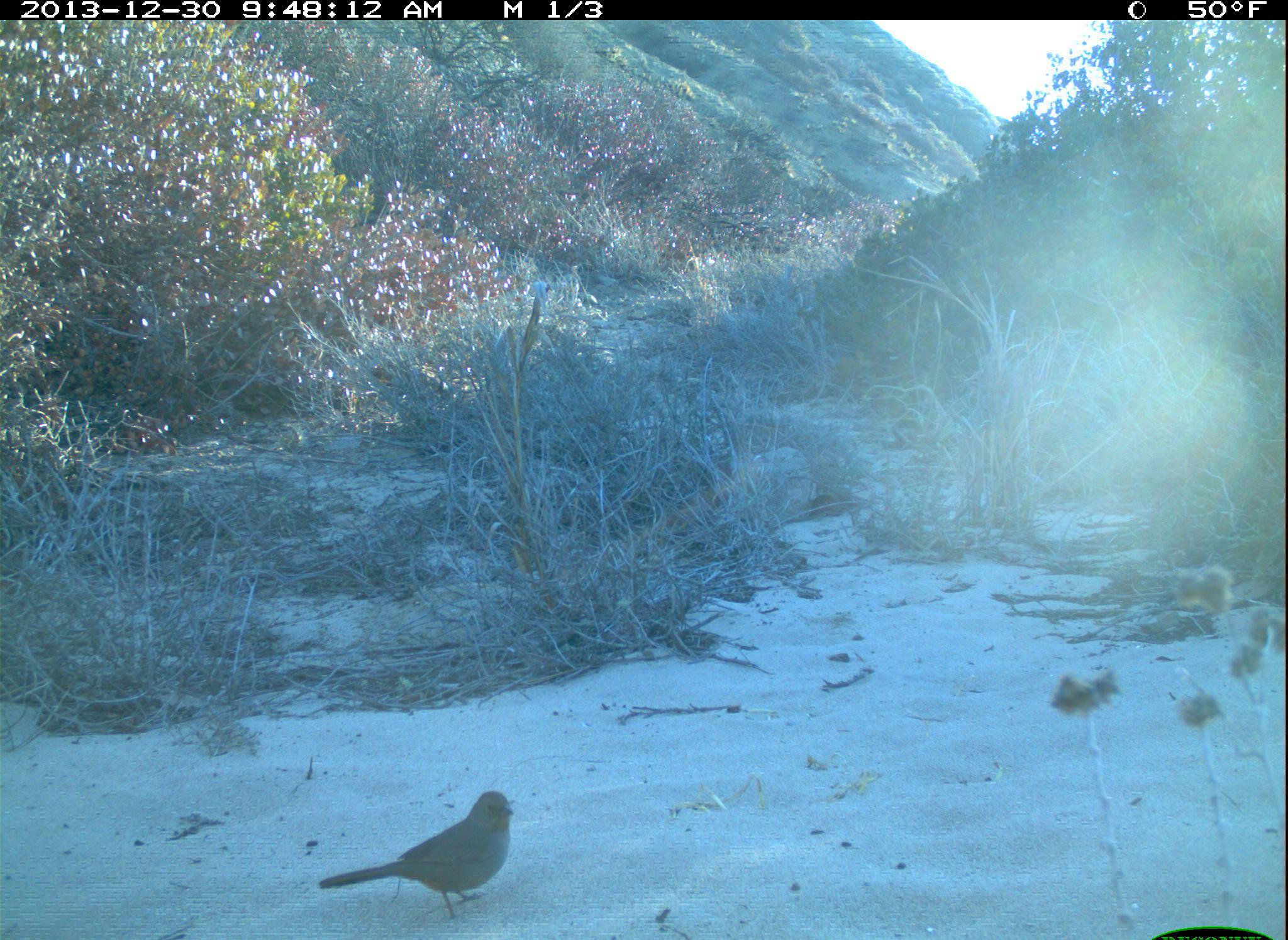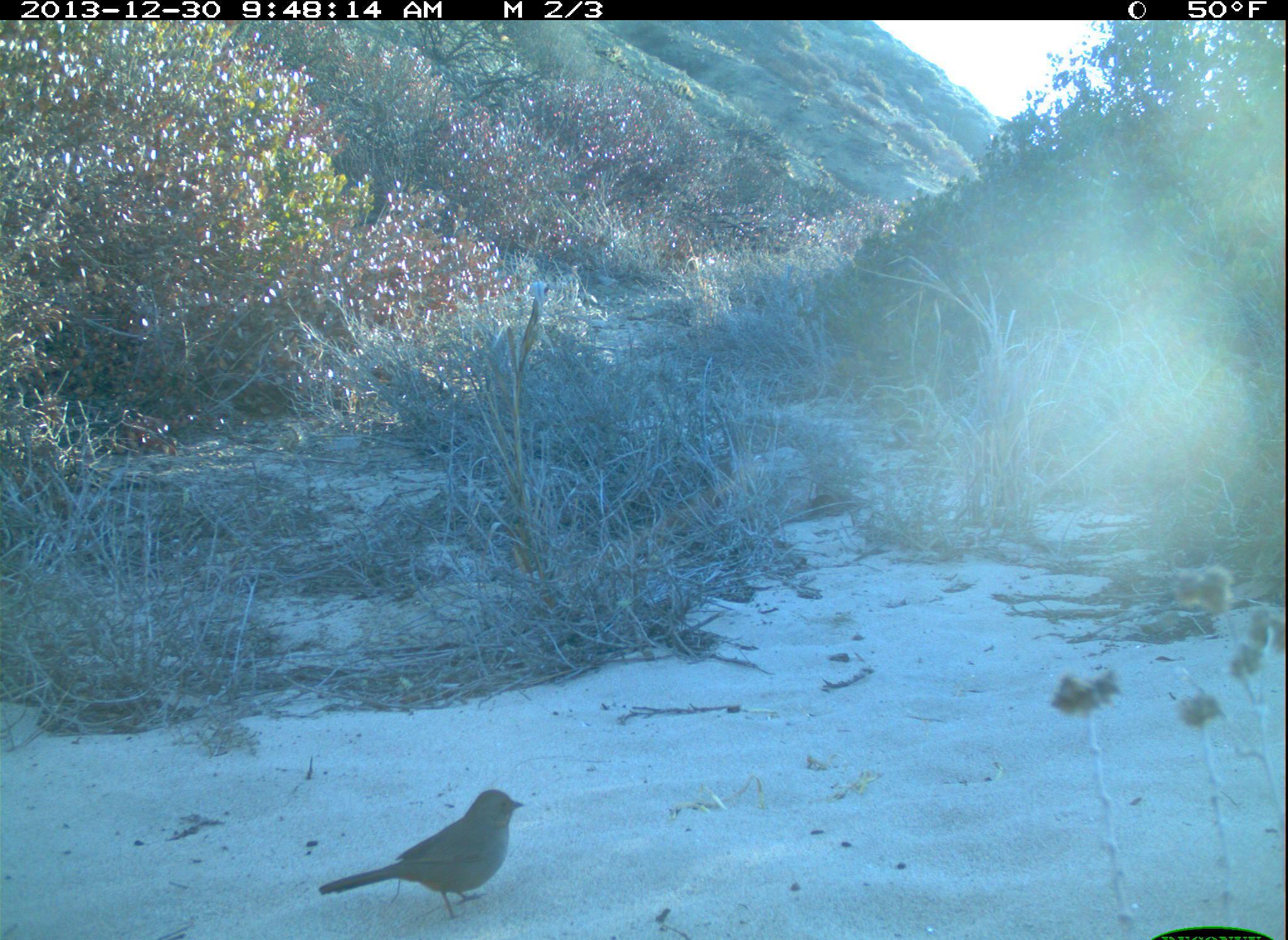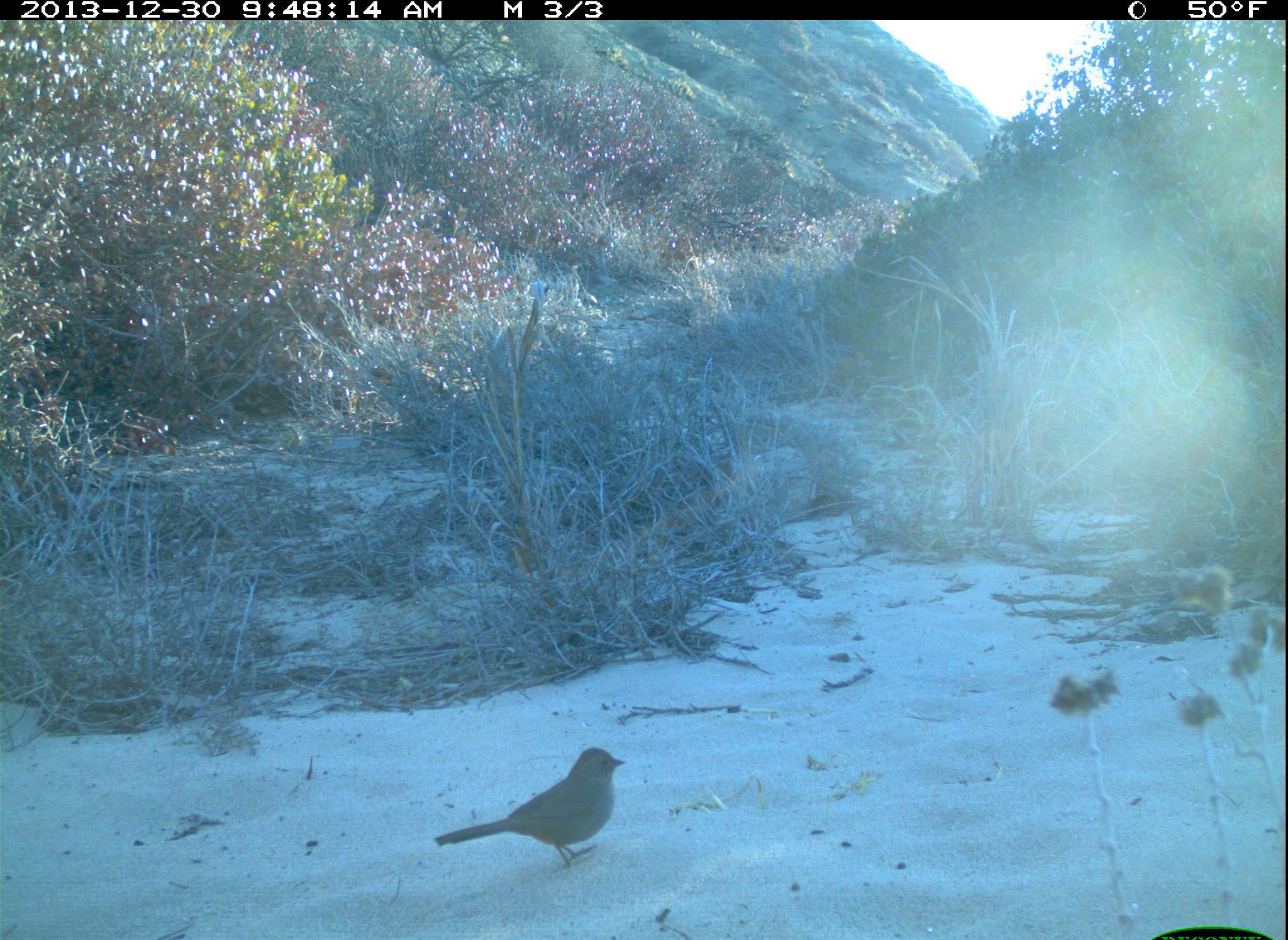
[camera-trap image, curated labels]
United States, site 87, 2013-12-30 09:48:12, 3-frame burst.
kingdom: Animalia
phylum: Chordata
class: Aves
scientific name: Aves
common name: bird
Bird (Aves).